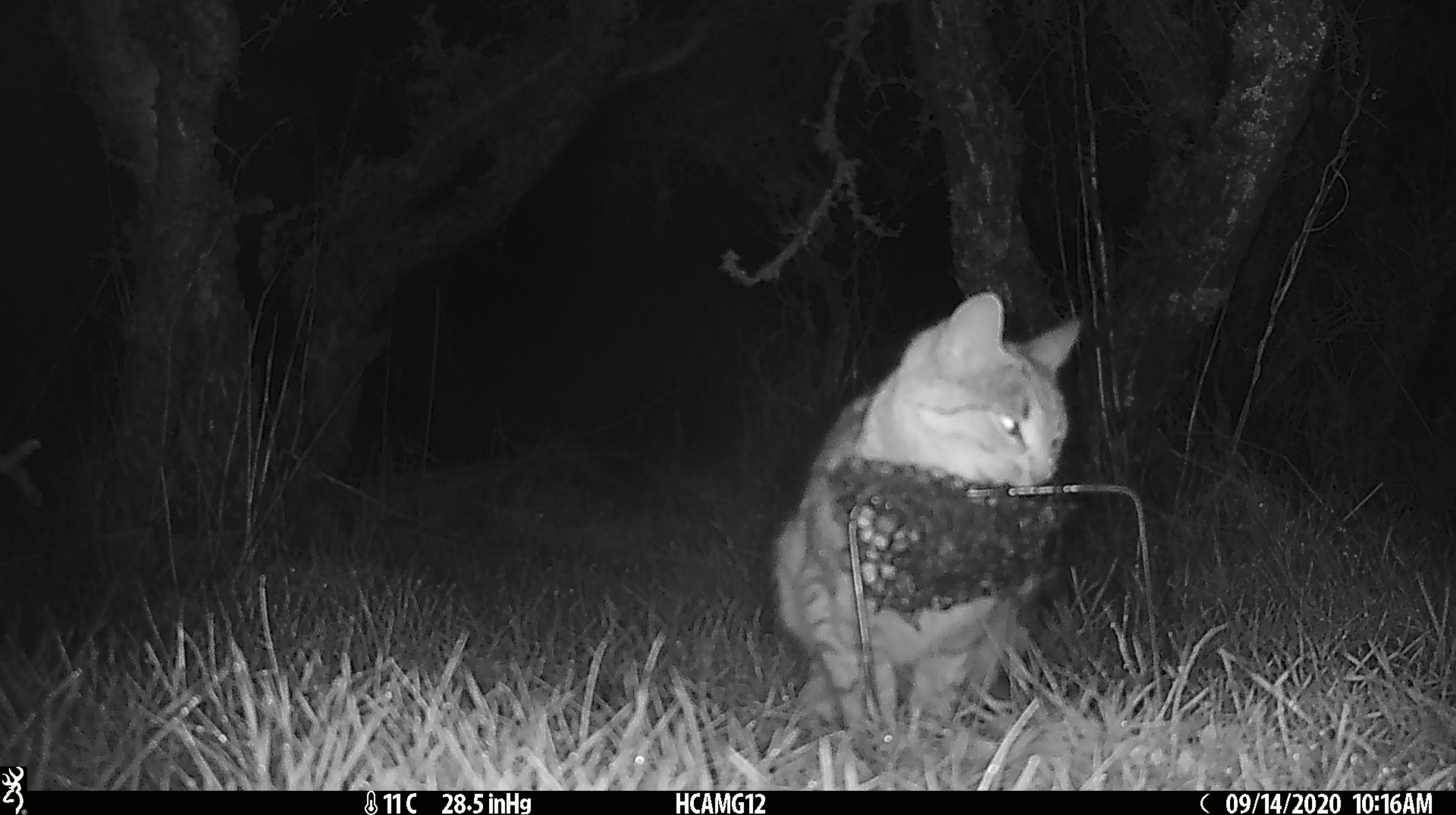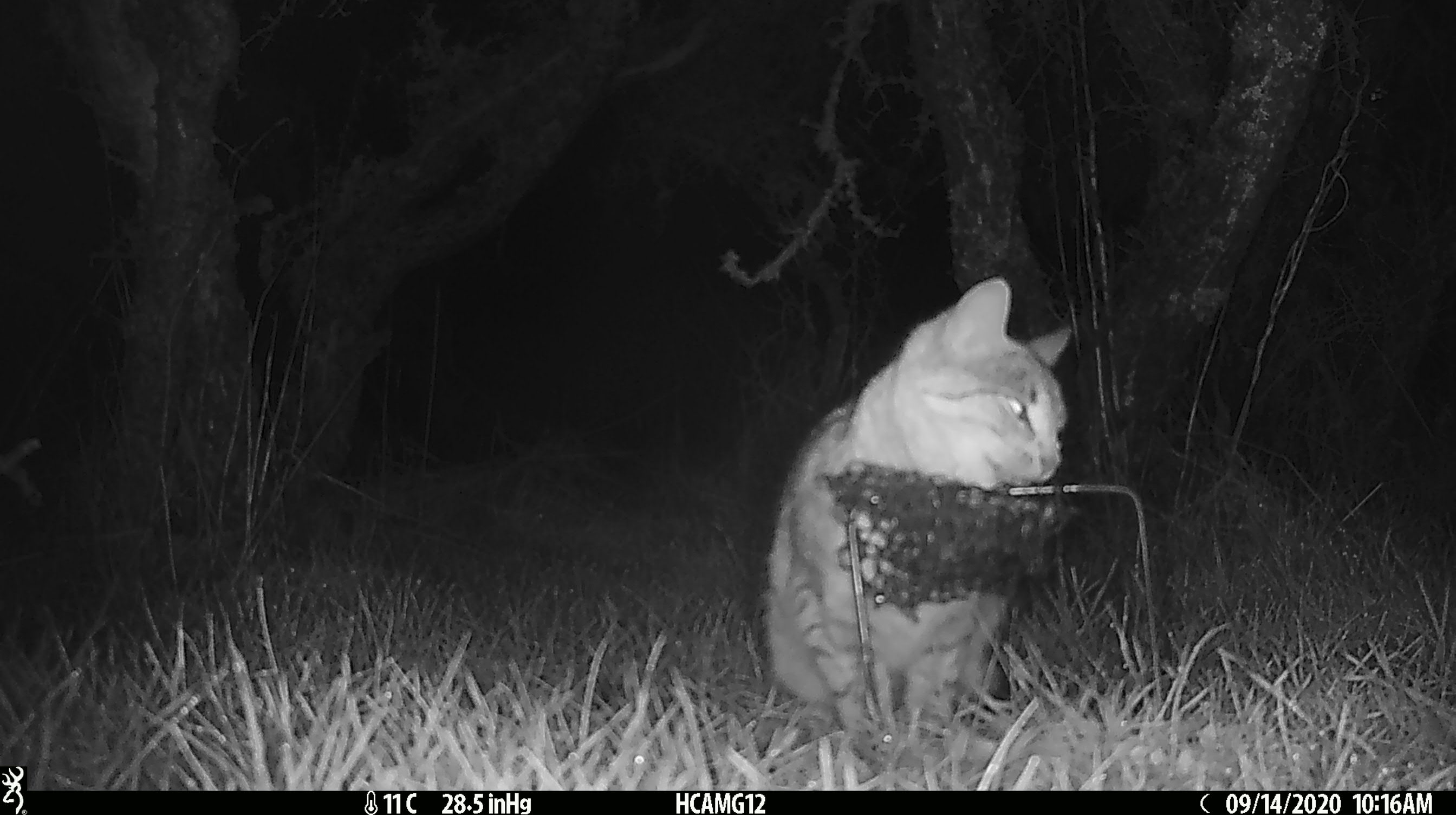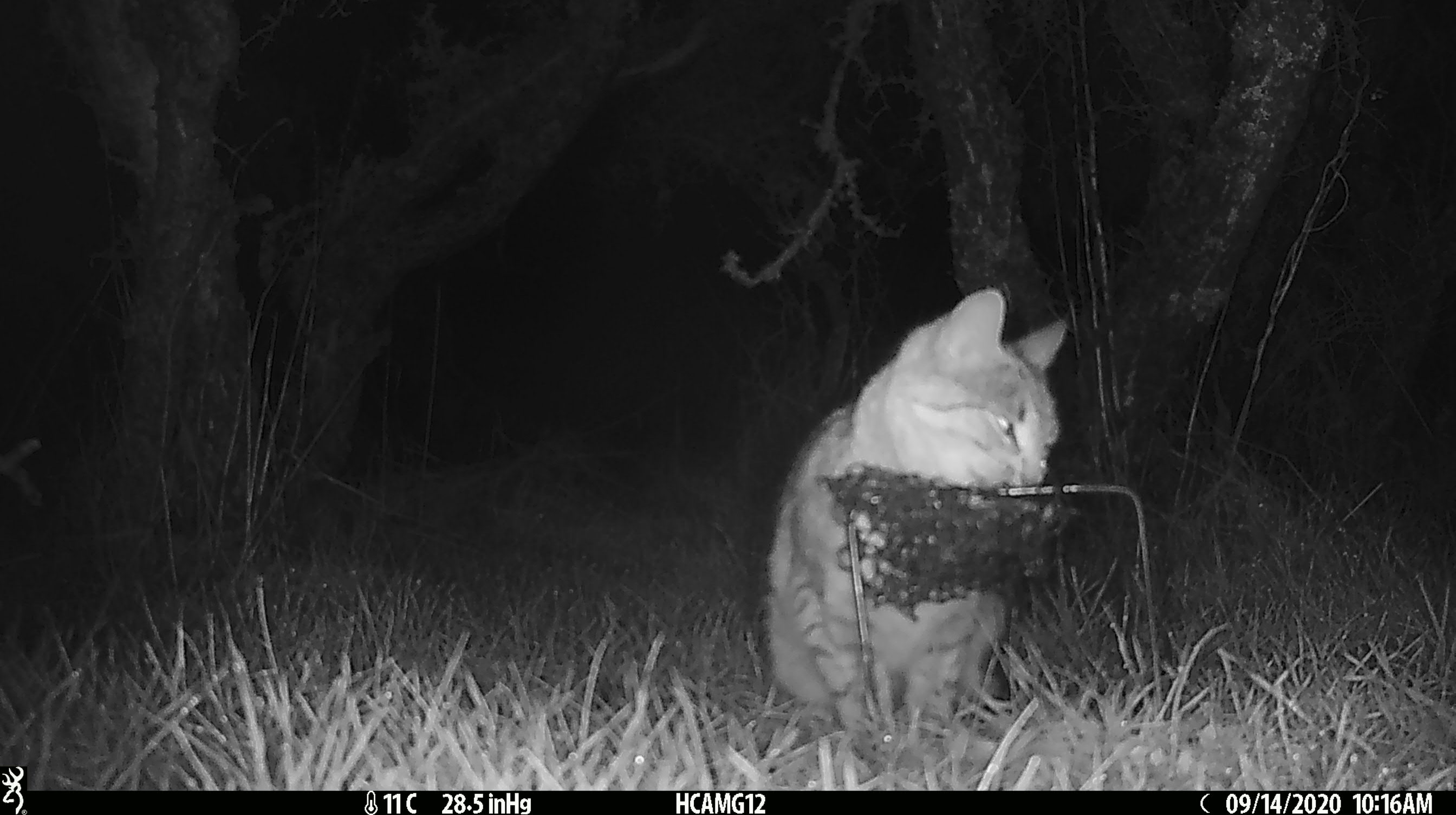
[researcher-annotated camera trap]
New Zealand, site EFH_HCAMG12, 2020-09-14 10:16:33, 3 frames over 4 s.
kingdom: Animalia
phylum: Chordata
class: Mammalia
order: Carnivora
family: Felidae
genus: Felis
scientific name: Felis catus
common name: domestic cat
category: cat